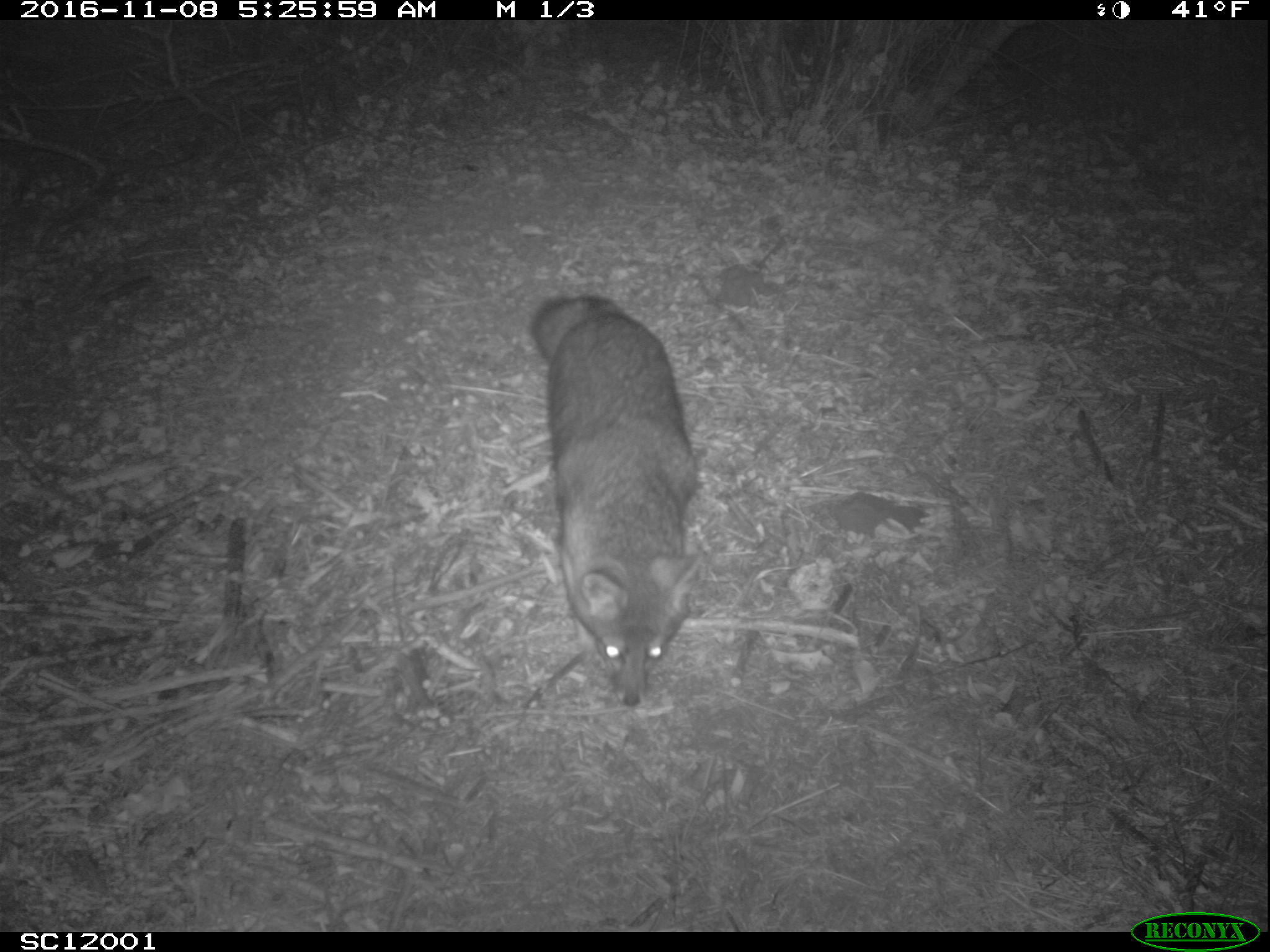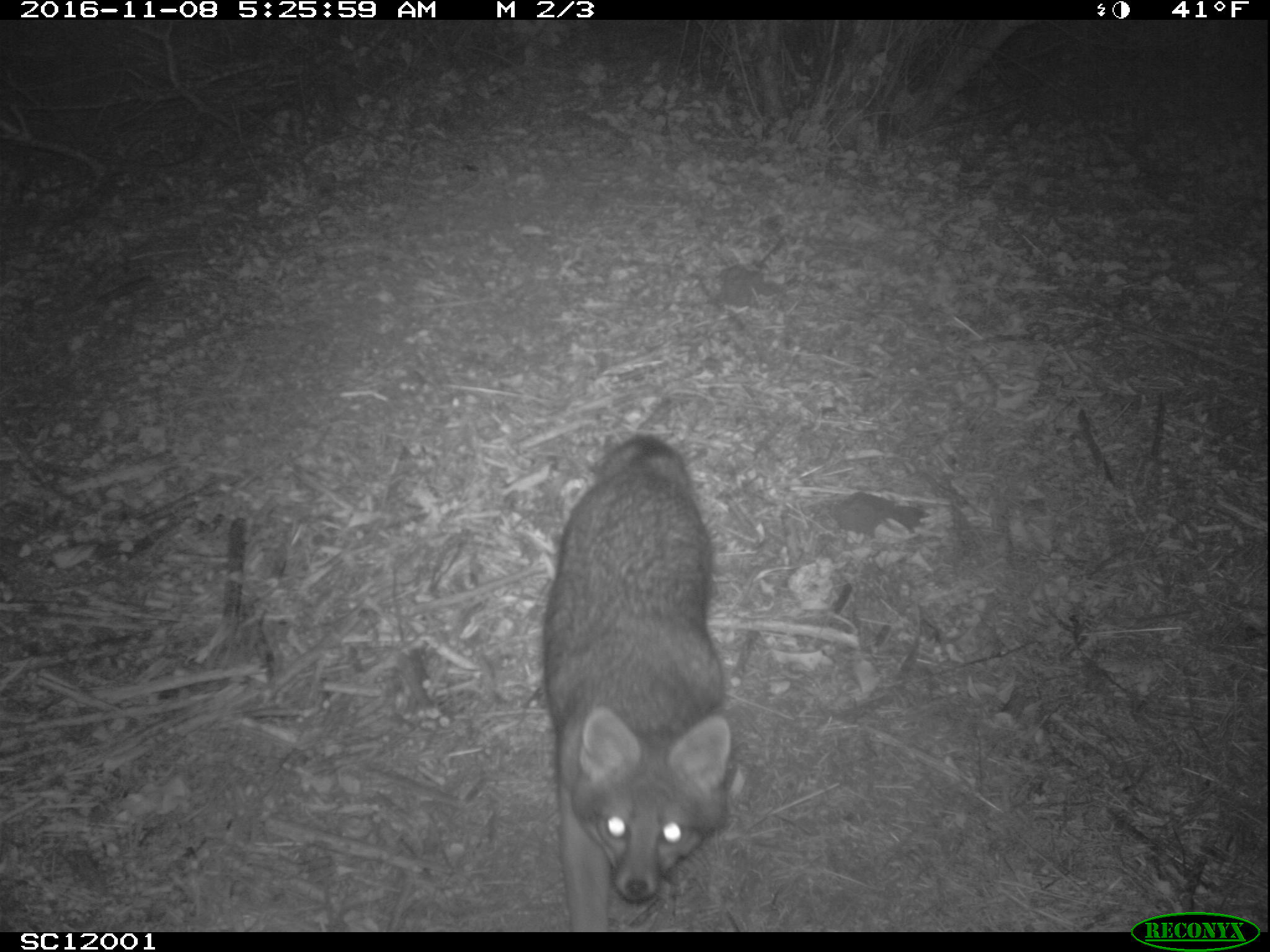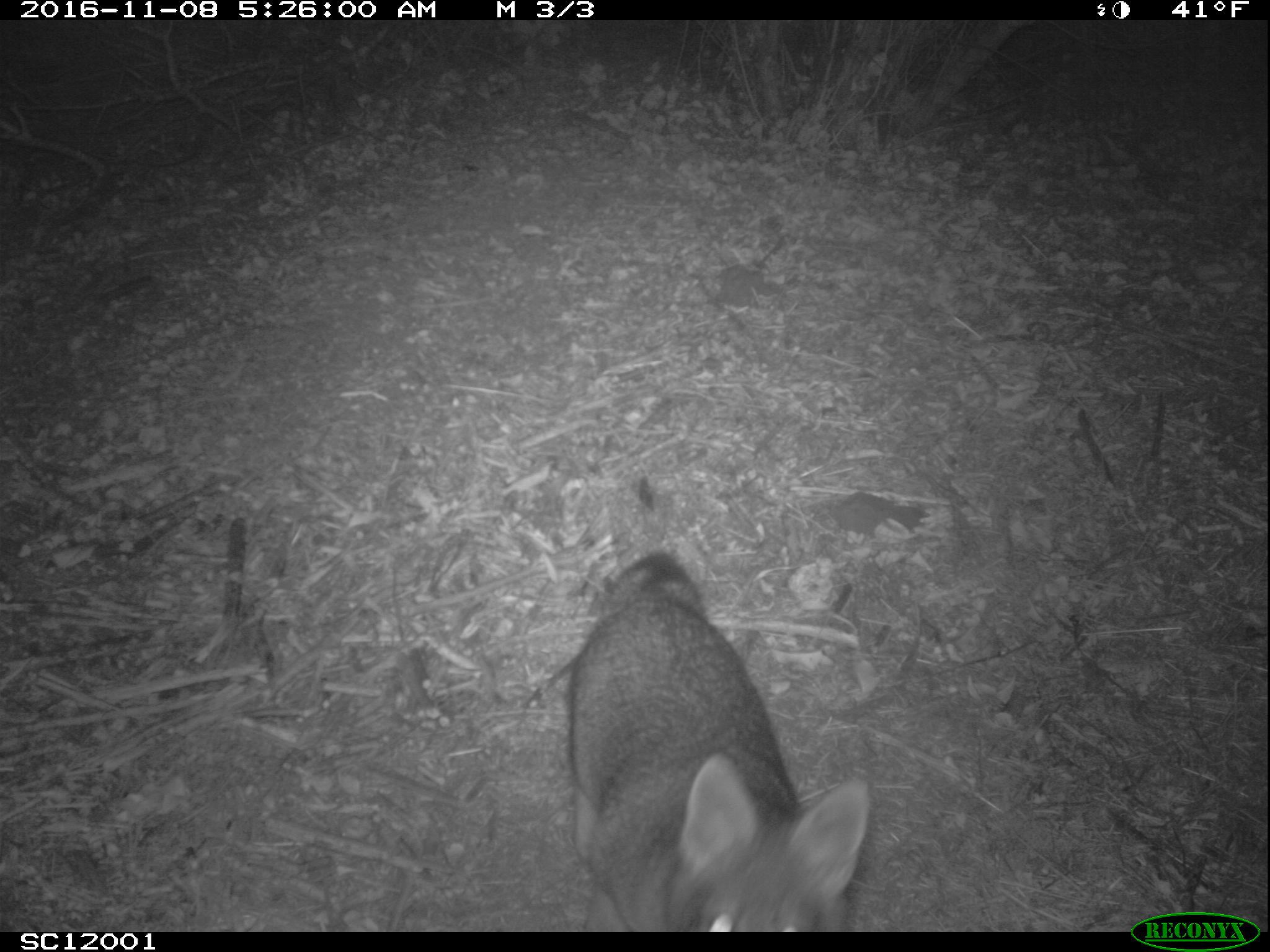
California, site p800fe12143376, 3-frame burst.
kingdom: Animalia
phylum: Chordata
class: Mammalia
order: Carnivora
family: Canidae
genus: Urocyon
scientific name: Urocyon littoralis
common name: island fox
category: fox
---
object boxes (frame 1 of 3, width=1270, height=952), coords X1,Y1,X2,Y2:
fox: 531,293,701,707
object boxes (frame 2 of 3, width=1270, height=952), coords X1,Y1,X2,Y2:
fox: 544,435,731,932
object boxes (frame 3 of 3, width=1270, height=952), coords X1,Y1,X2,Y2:
fox: 563,548,871,931